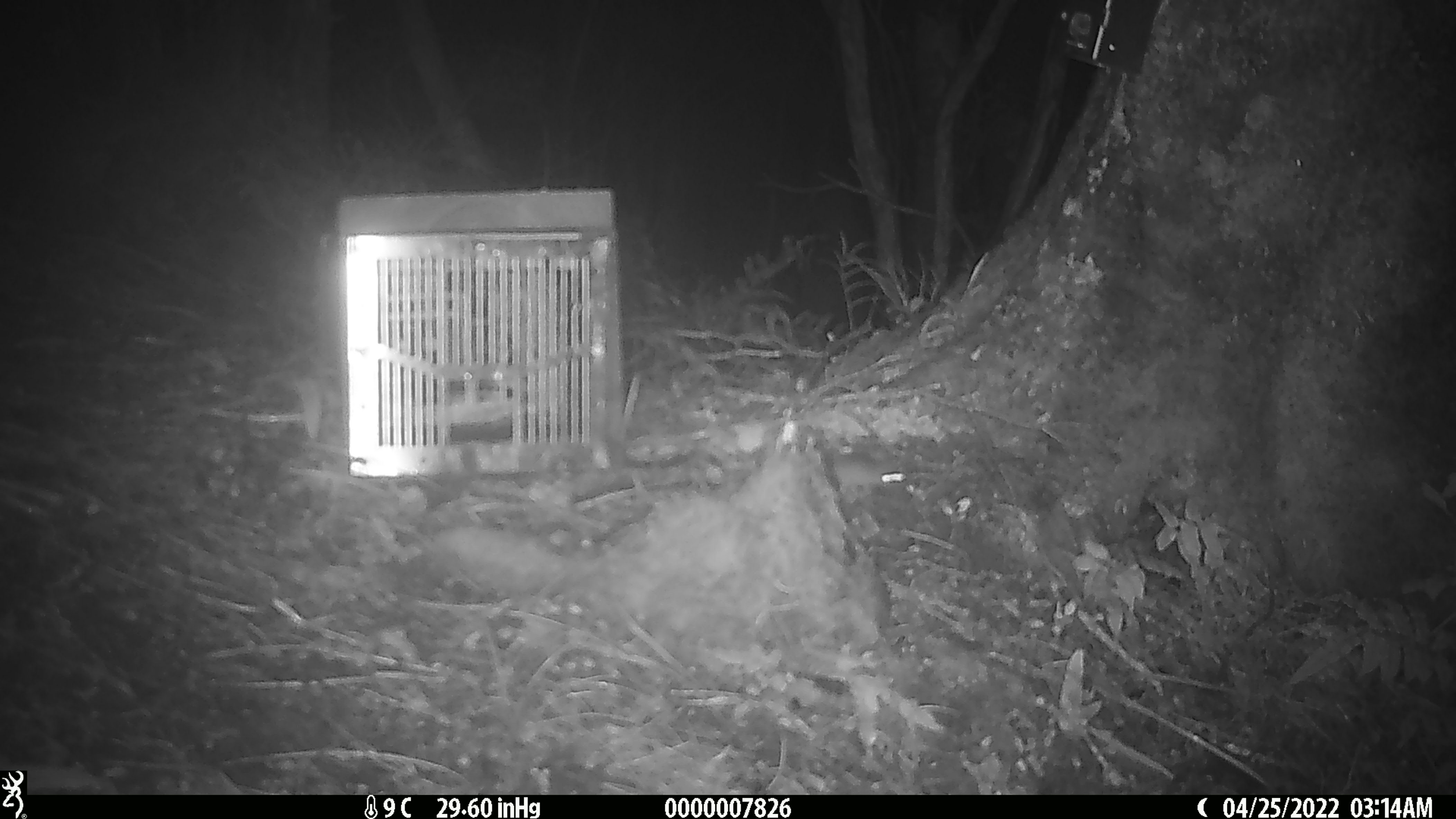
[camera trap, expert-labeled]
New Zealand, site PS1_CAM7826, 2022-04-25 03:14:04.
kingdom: Animalia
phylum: Chordata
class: Mammalia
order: Rodentia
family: Muridae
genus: Mus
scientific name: Mus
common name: mouse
Mouse (Mus).